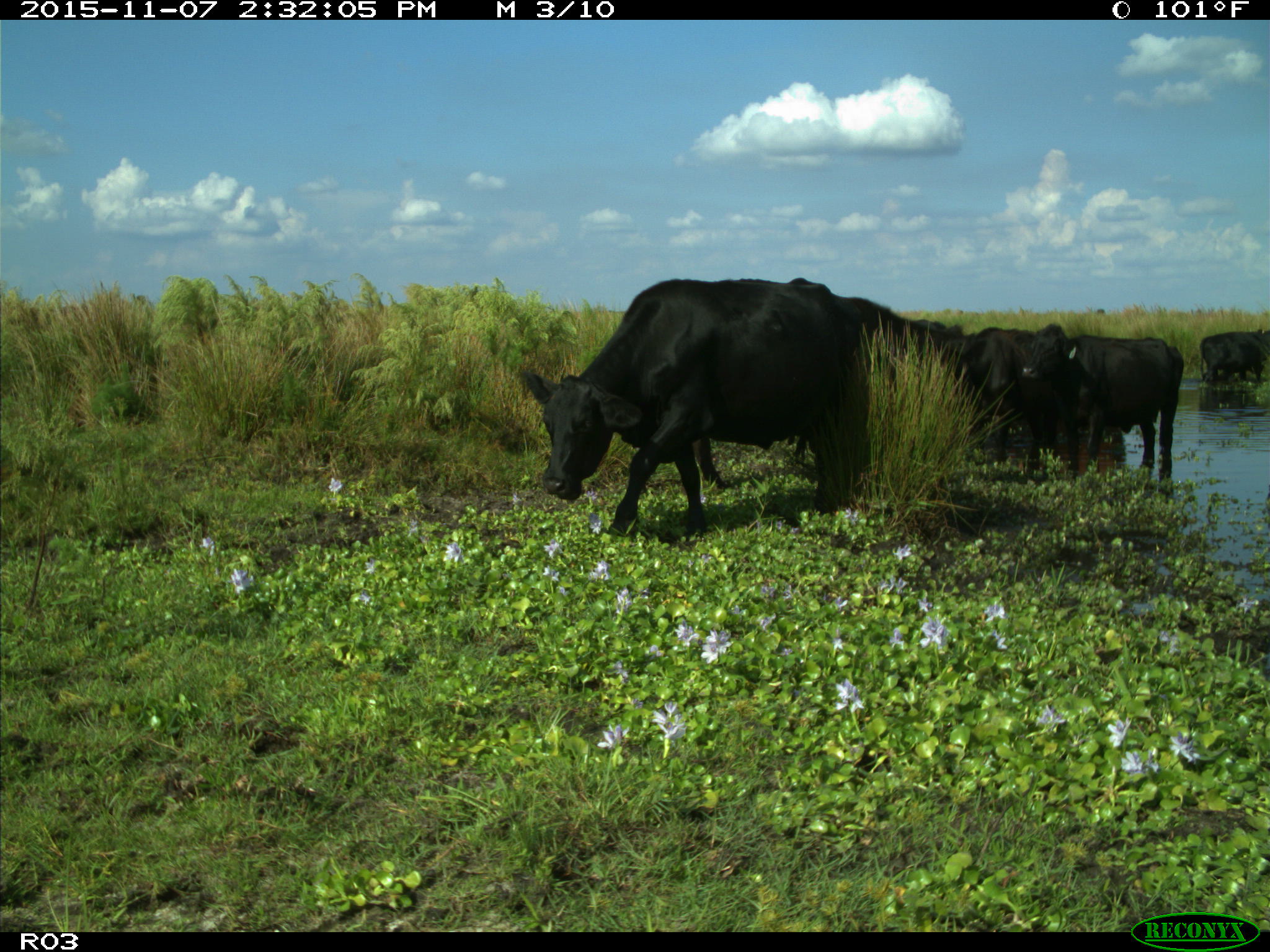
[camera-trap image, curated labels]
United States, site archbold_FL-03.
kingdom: Animalia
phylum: Chordata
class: Mammalia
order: Artiodactyla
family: Bovidae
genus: Bos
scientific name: Bos taurus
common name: domestic cow